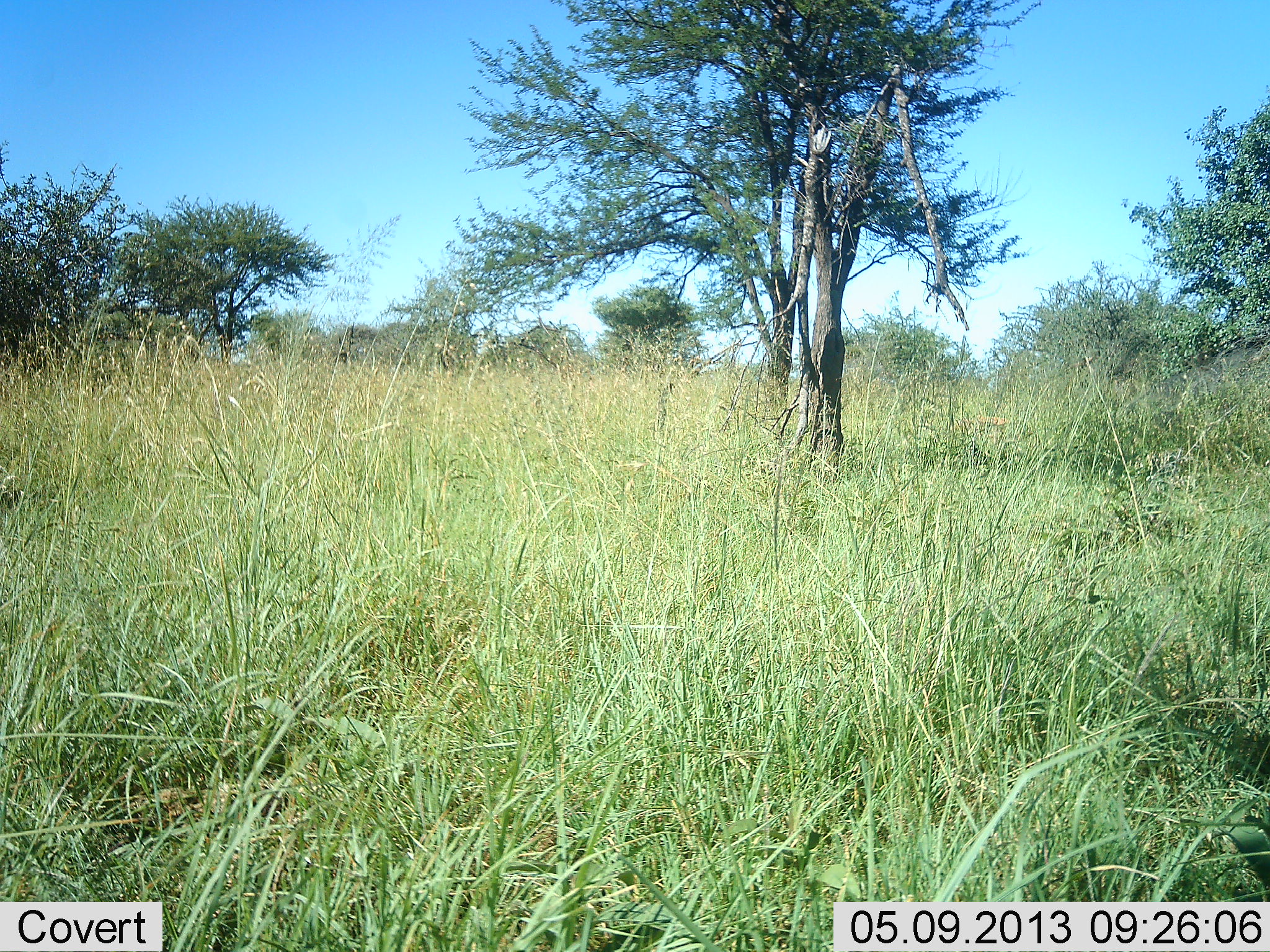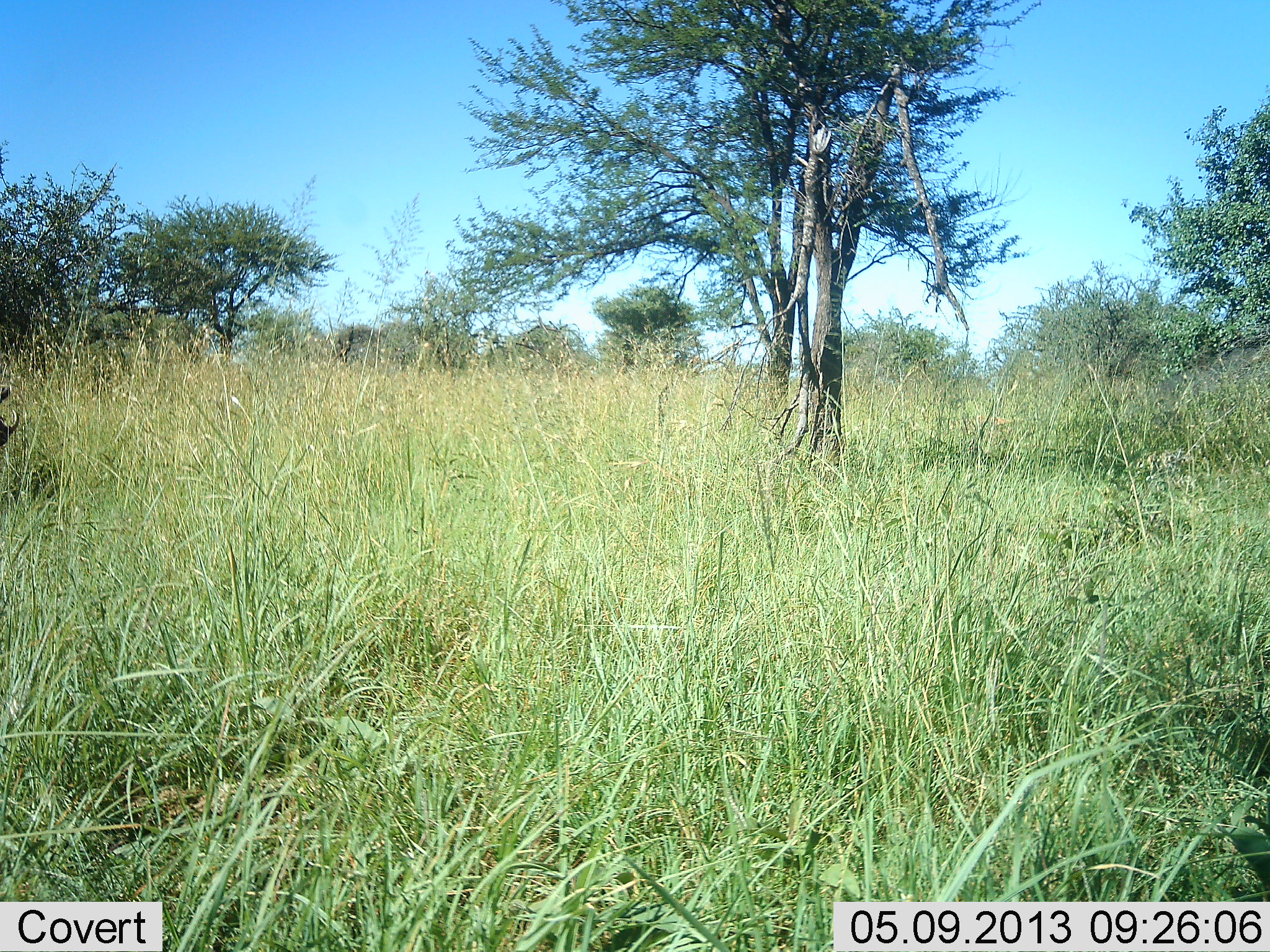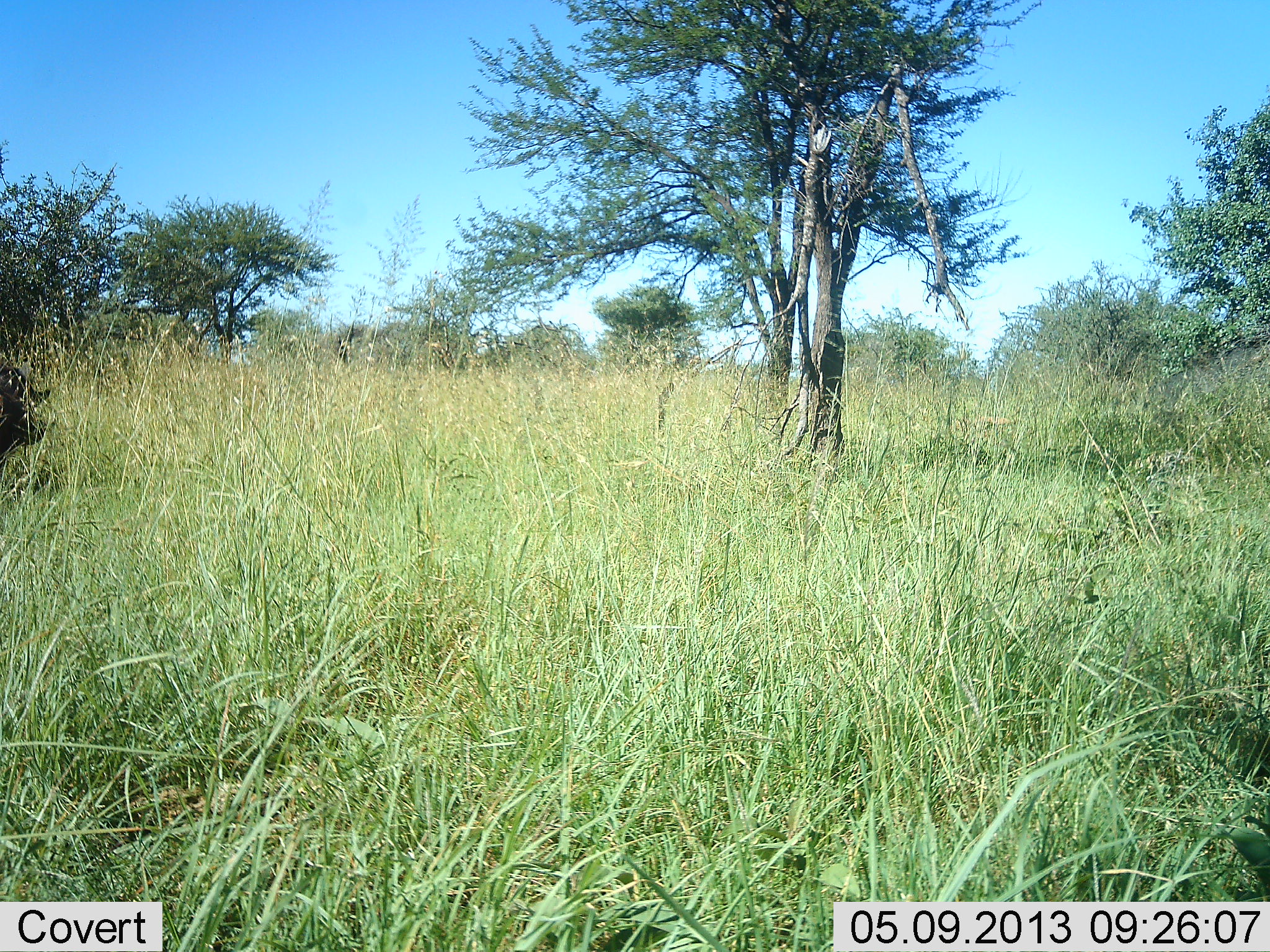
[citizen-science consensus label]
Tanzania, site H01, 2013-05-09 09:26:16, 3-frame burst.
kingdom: Animalia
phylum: Chordata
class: Mammalia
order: Artiodactyla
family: Suidae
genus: Phacochoerus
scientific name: Phacochoerus africanus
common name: warthog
Warthog (Phacochoerus africanus), count 1. Behavior (volunteer vote fractions): standing 22%, resting 0%, moving 89%, interacting 0%. Young present (vote fraction): 0%. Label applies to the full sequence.